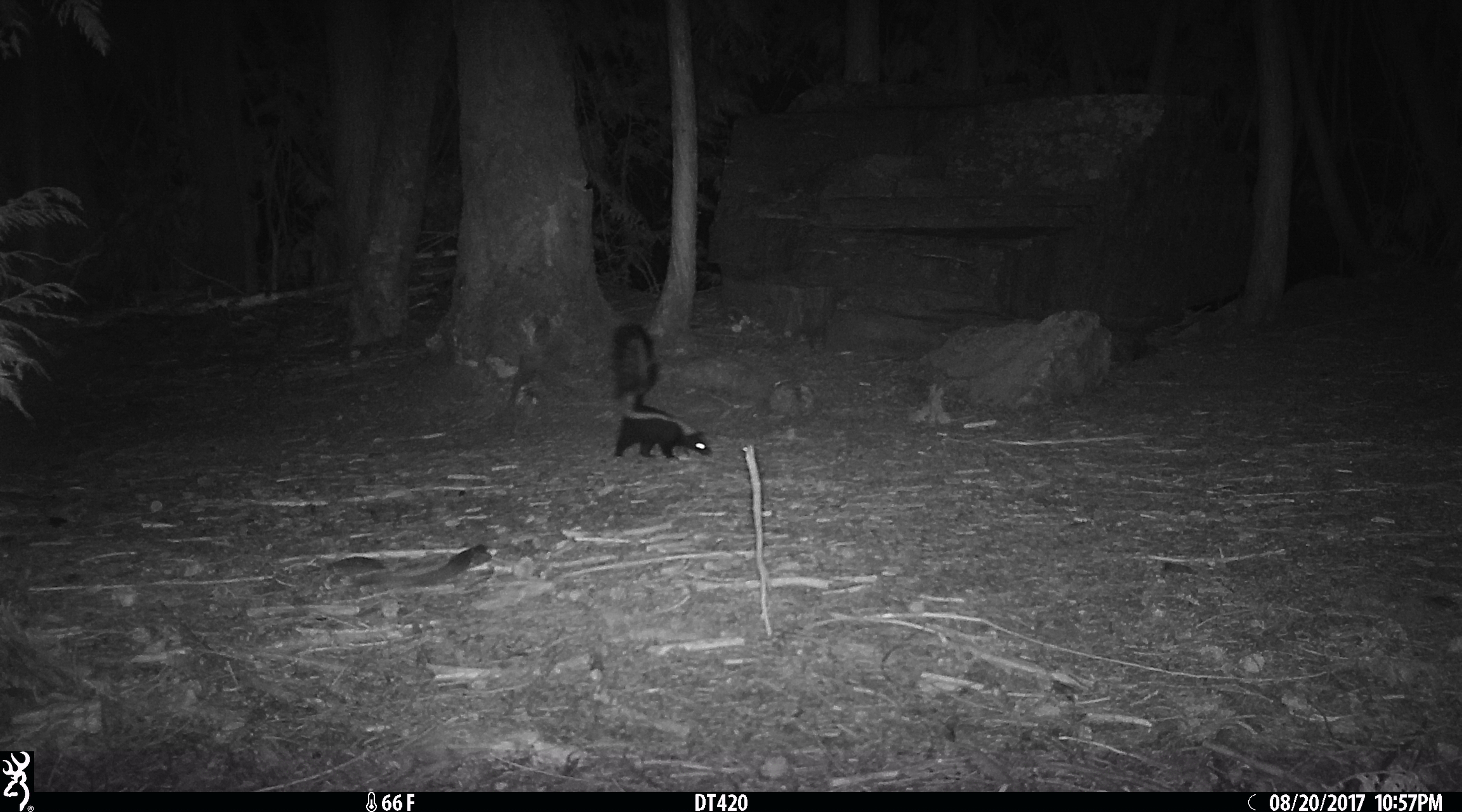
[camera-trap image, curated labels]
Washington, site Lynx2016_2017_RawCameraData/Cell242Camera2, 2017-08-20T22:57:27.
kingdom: Animalia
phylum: Chordata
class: Mammalia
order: Carnivora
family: Mephitidae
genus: Mephitis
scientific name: Mephitis mephitis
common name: striped skunk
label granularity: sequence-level